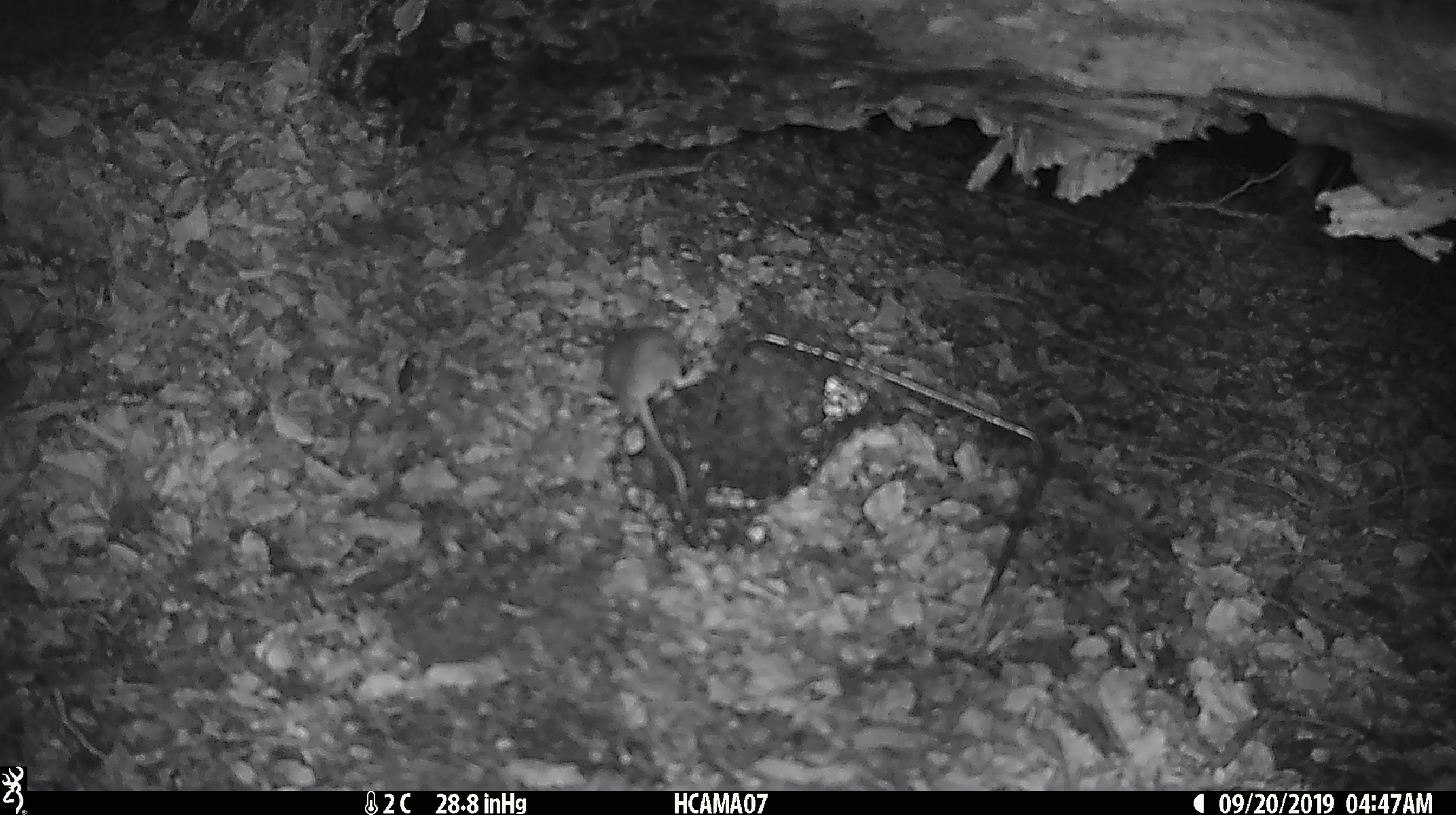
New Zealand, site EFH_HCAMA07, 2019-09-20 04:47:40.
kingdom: Animalia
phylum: Chordata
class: Mammalia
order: Rodentia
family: Muridae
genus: Mus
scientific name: Mus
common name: mouse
Mouse (Mus).